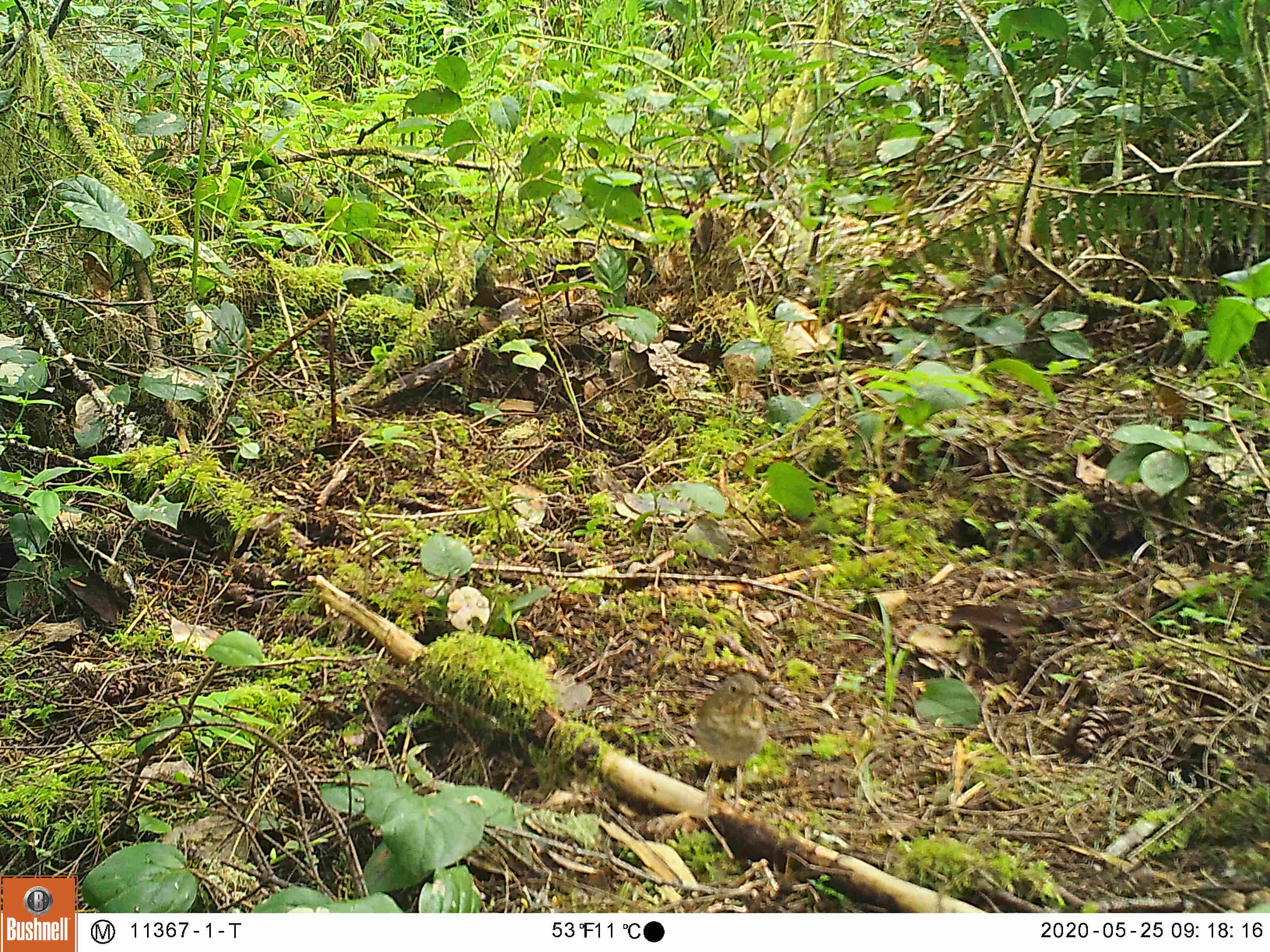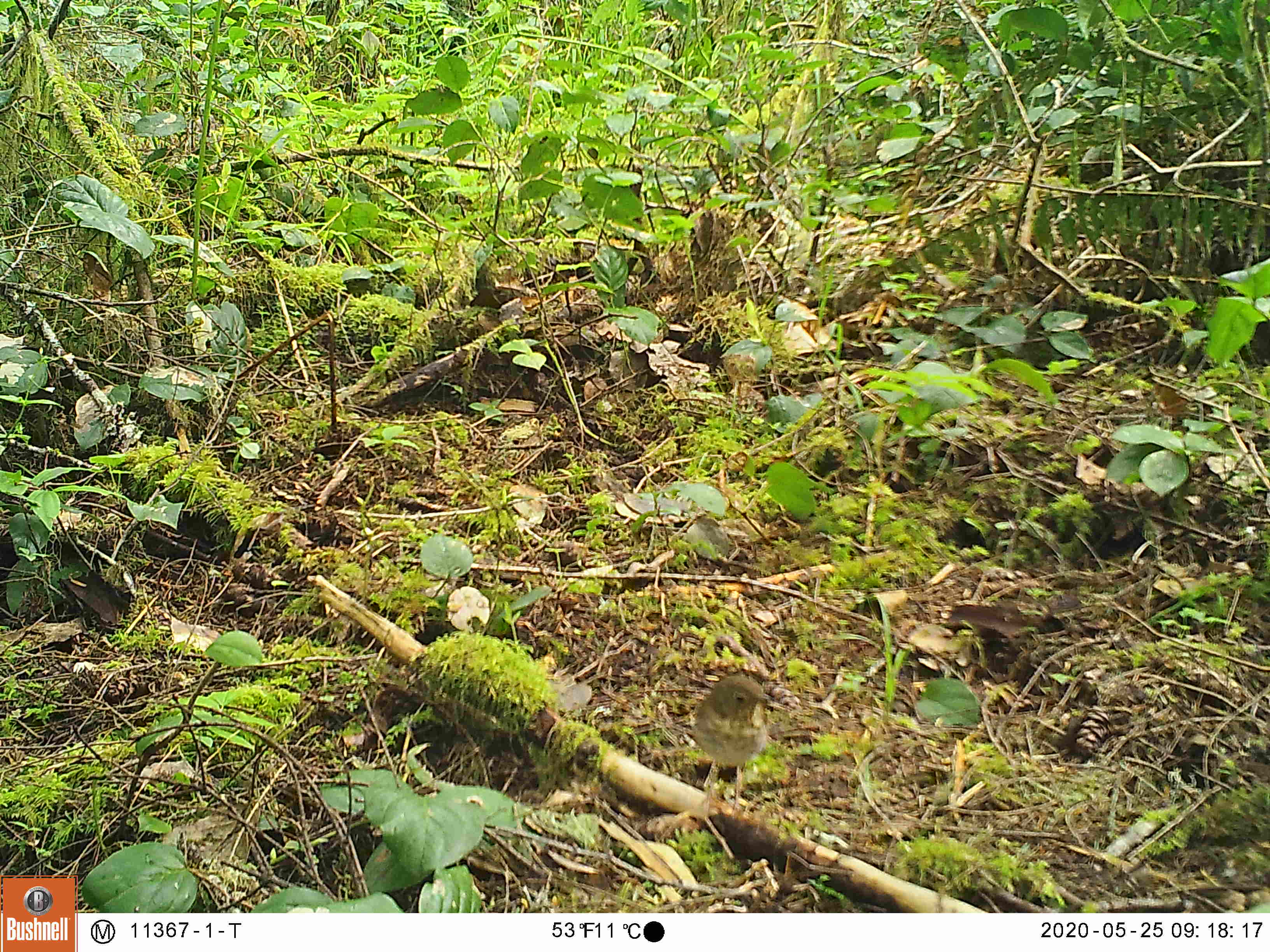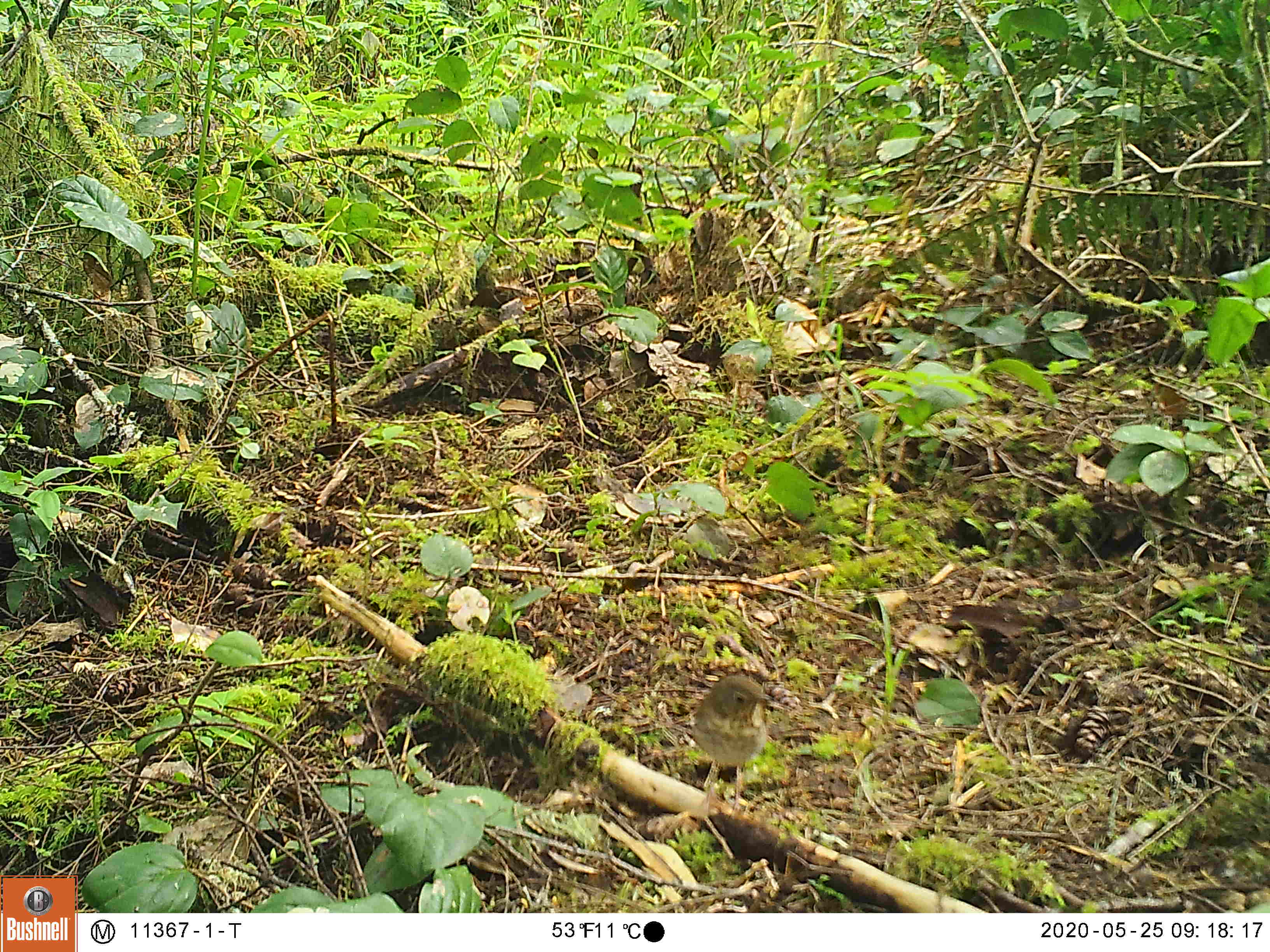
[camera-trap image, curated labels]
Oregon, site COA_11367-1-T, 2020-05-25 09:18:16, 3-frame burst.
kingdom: Animalia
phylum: Chordata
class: Aves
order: Passeriformes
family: Turdidae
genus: Catharus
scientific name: Catharus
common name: brown thrushes and nightingale-thrushes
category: catharus species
Catharus species (brown thrushes and nightingale-thrushes) (Catharus).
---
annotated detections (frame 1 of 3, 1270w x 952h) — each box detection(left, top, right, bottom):
catharus species: detection(676, 663, 786, 822)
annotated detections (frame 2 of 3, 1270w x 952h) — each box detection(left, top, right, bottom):
catharus species: detection(678, 667, 795, 831)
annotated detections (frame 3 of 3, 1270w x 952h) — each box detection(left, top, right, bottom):
catharus species: detection(678, 663, 791, 824)